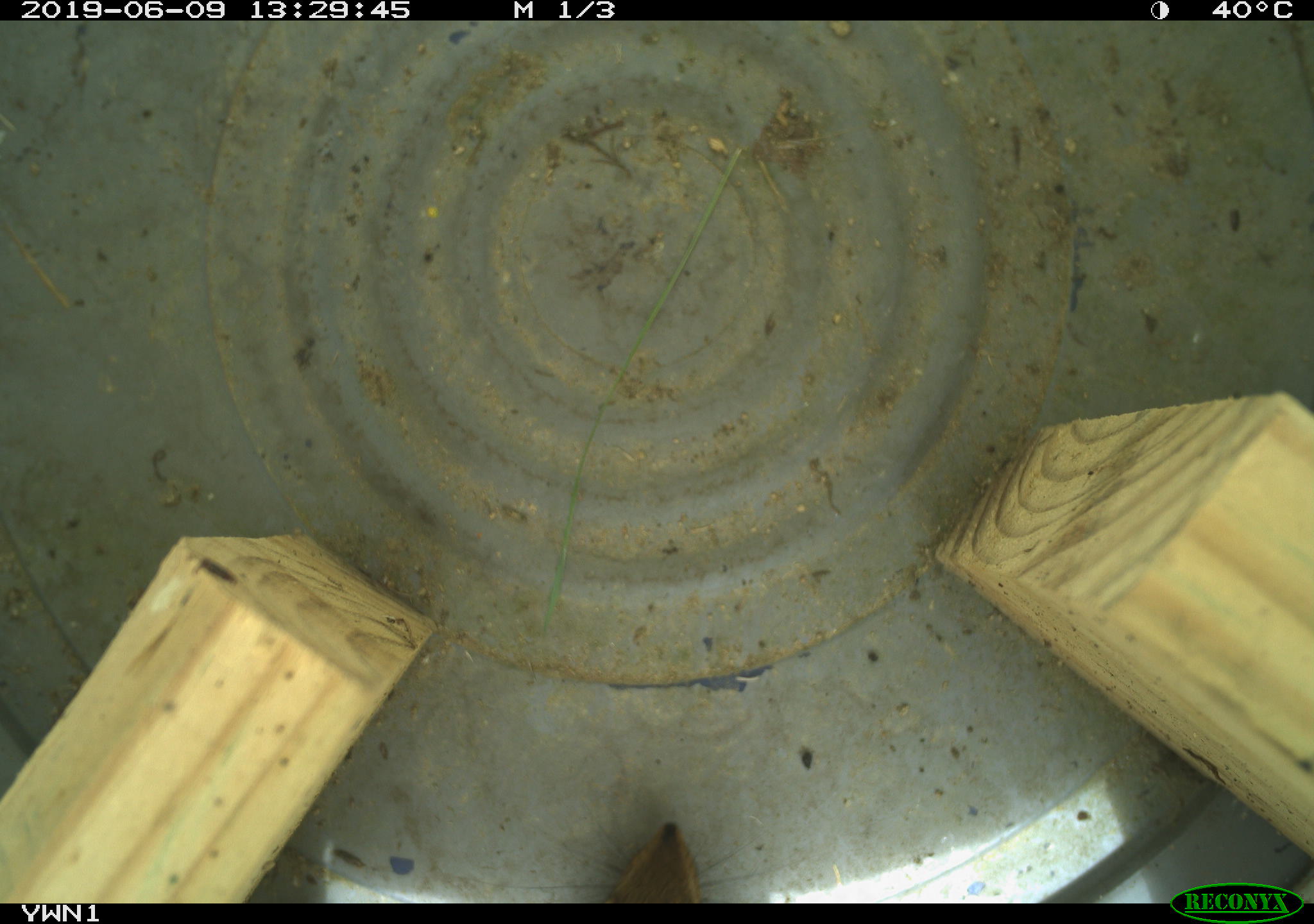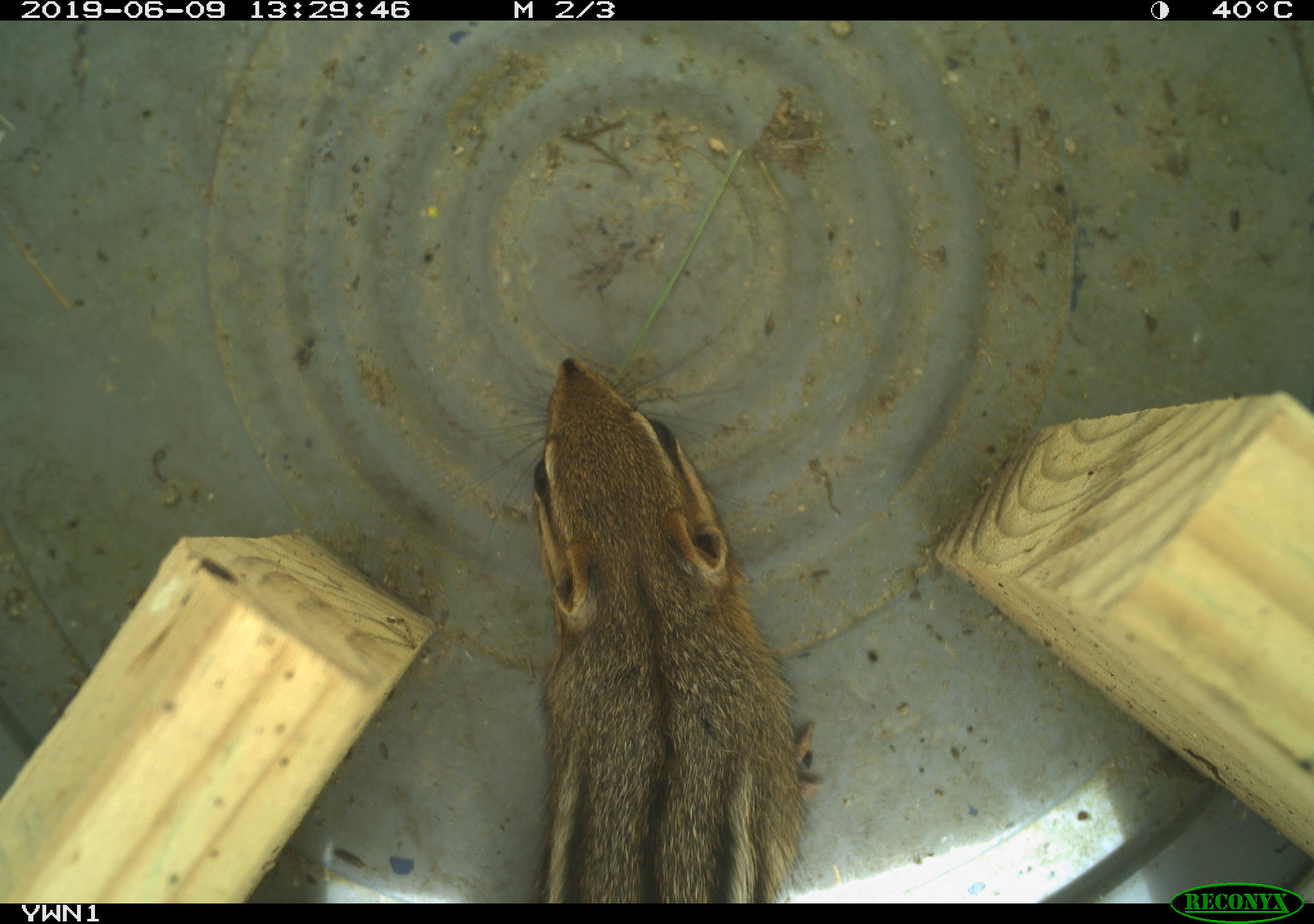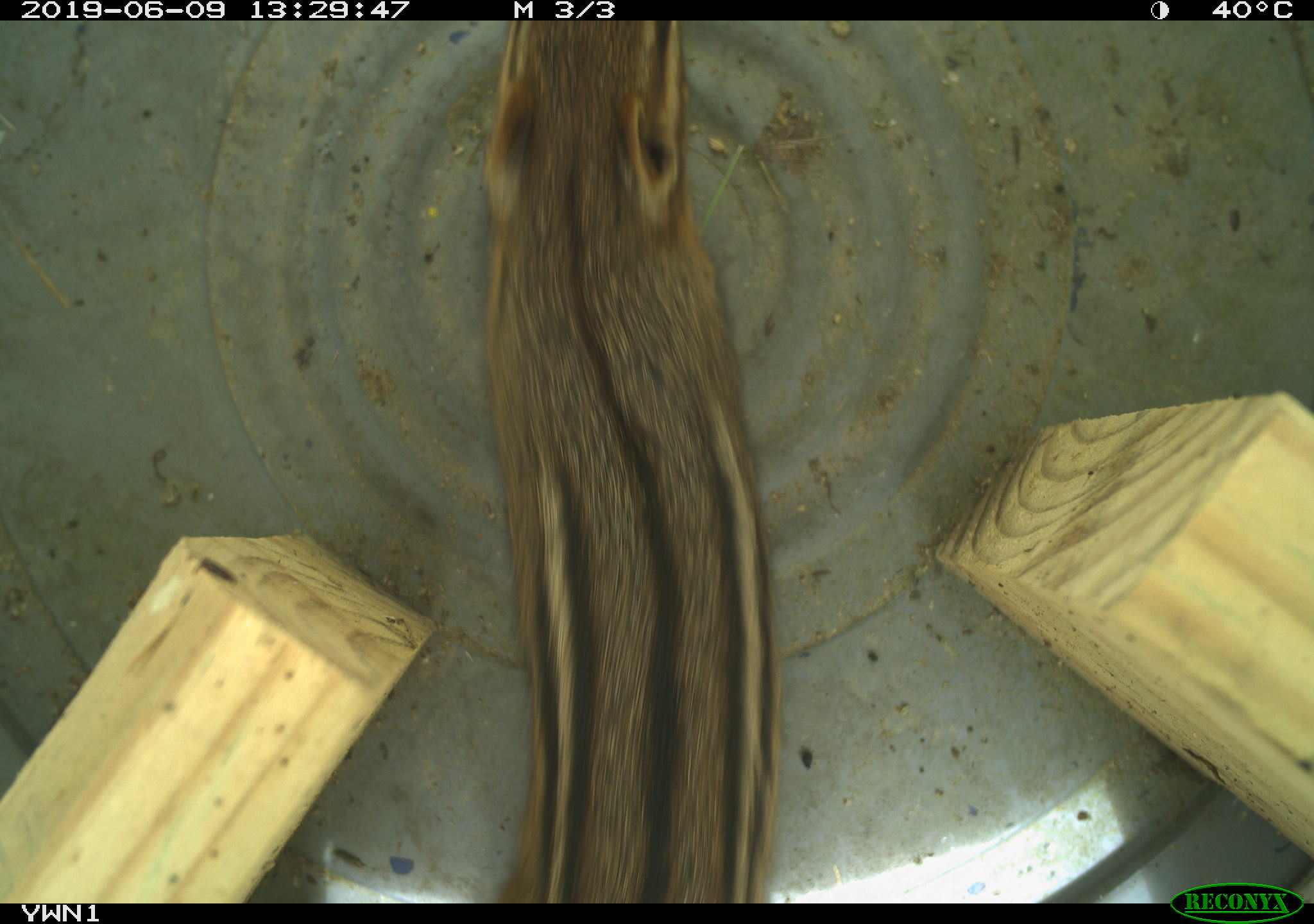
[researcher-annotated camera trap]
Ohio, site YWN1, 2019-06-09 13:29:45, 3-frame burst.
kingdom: Animalia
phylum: Chordata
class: Mammalia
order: Rodentia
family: Sciuridae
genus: Tamias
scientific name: Tamias striatus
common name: eastern chipmunk